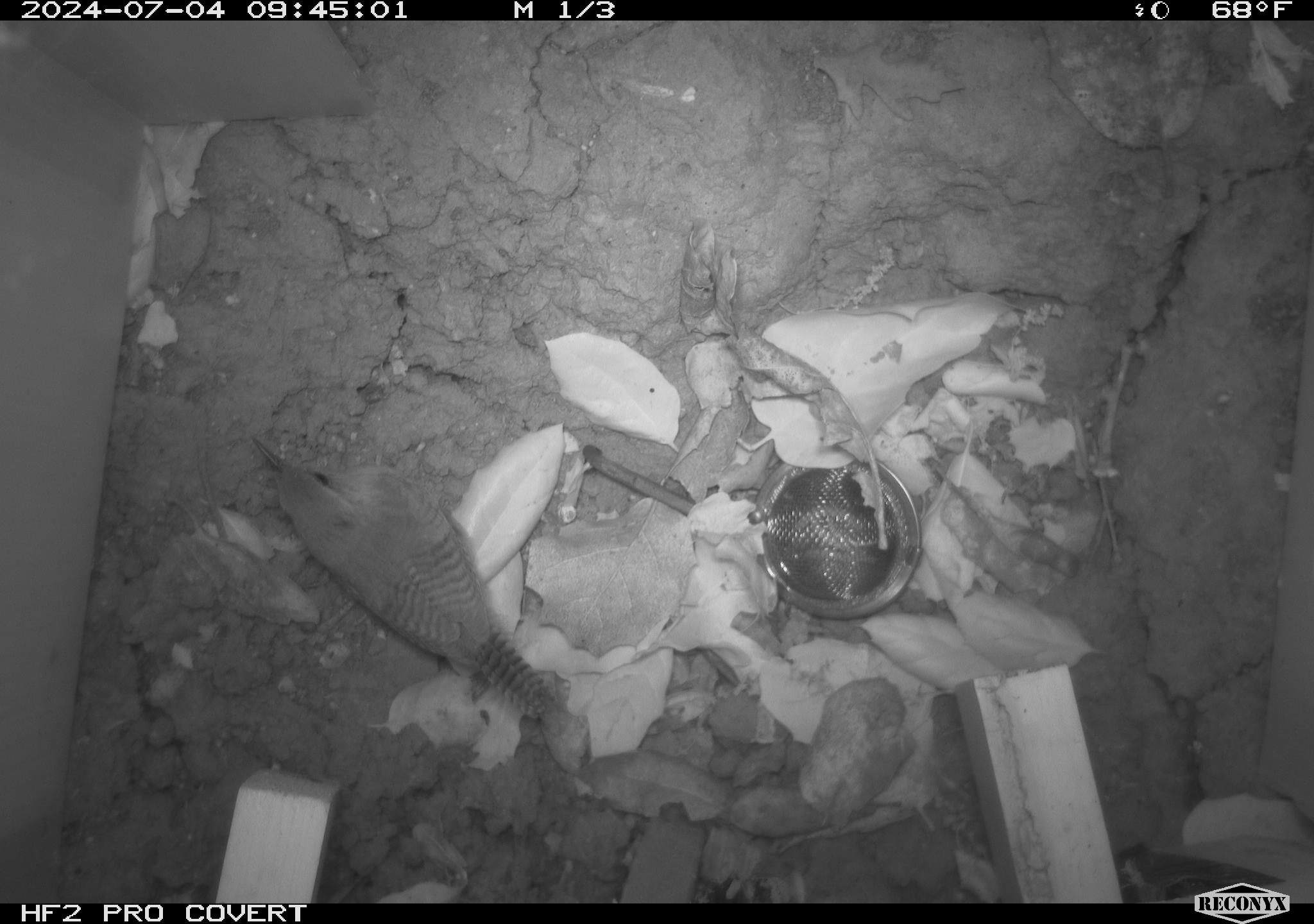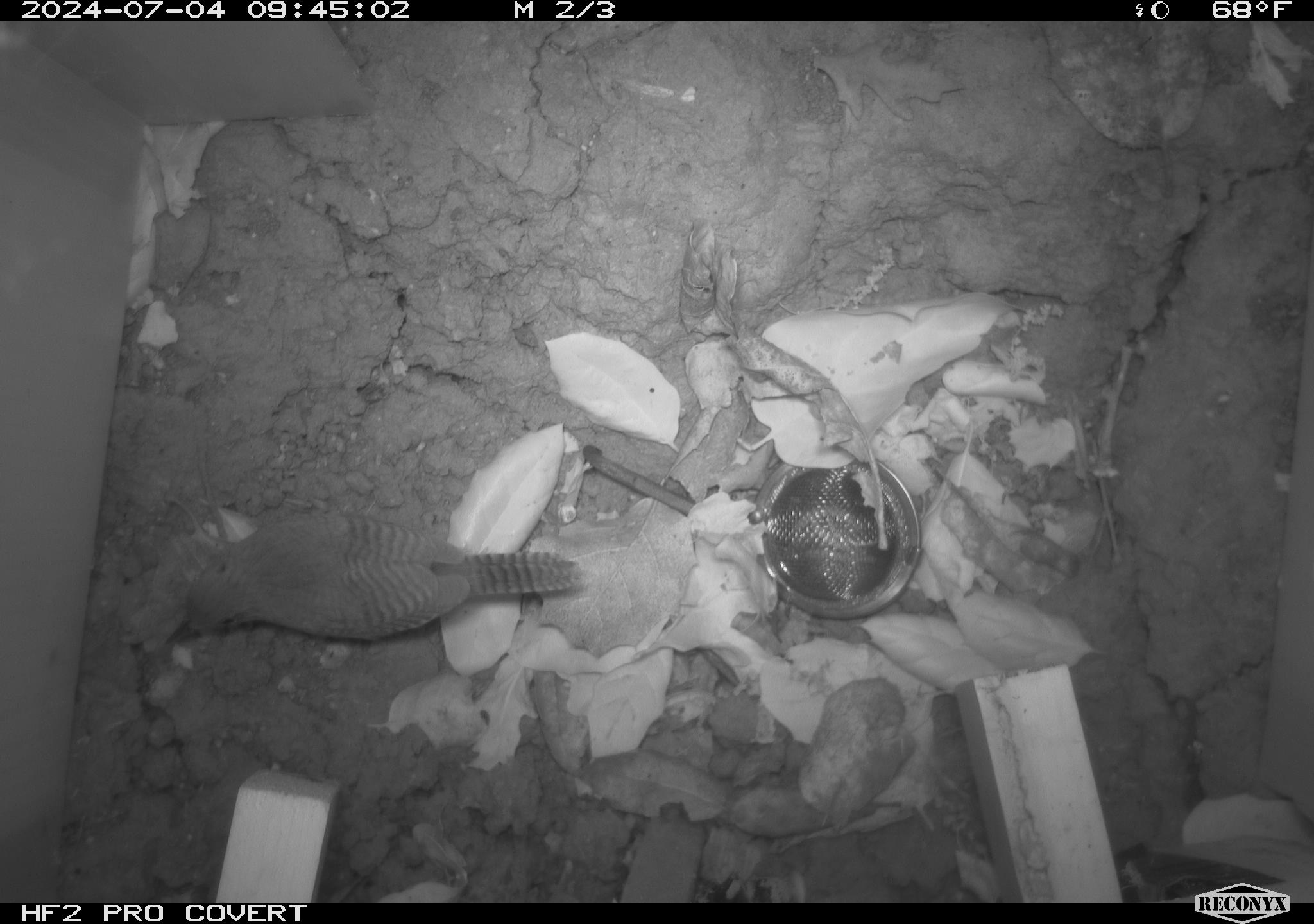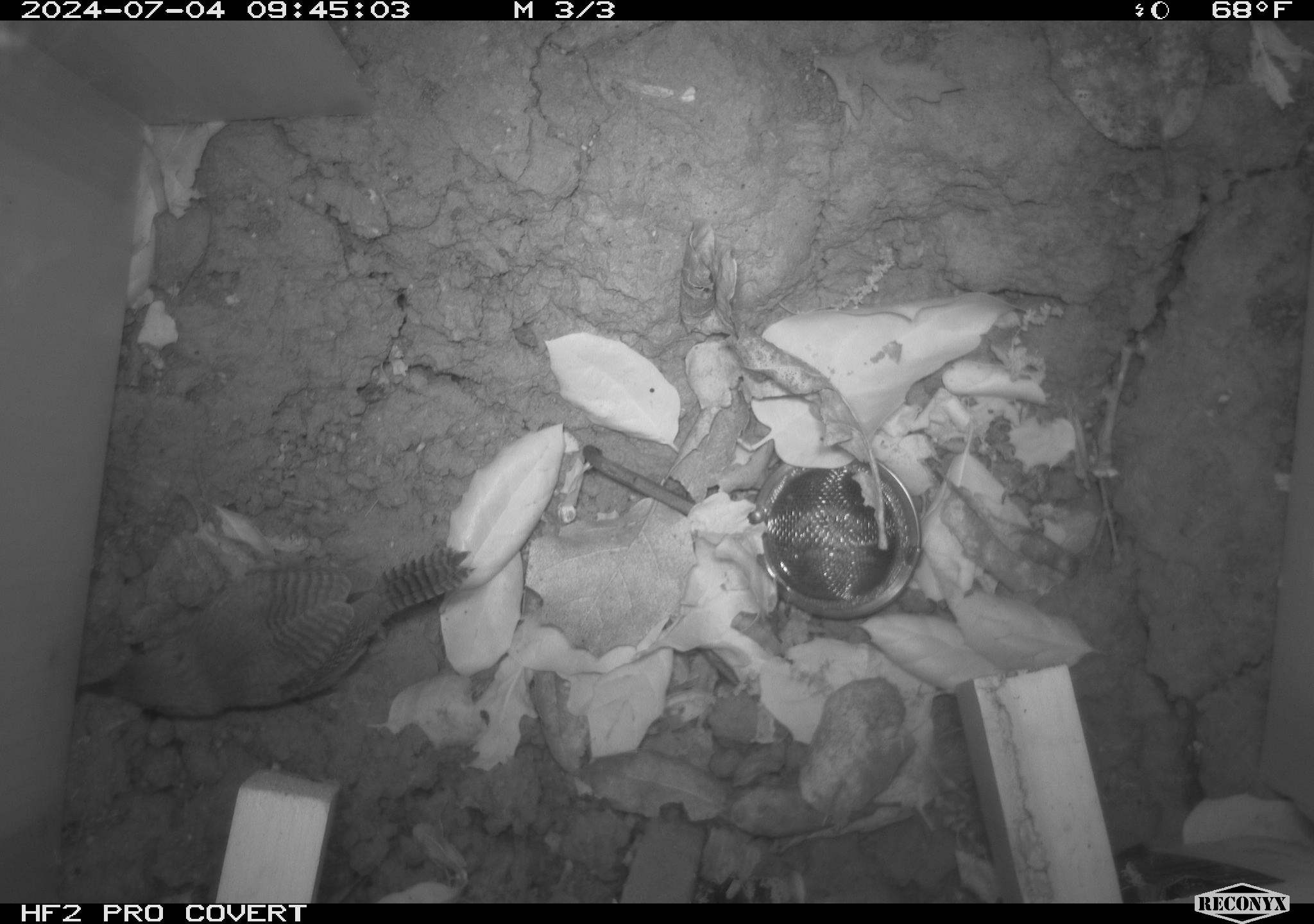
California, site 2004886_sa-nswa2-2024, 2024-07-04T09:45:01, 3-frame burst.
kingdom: Animalia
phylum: Chordata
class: Aves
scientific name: Aves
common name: bird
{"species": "bird (Aves)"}